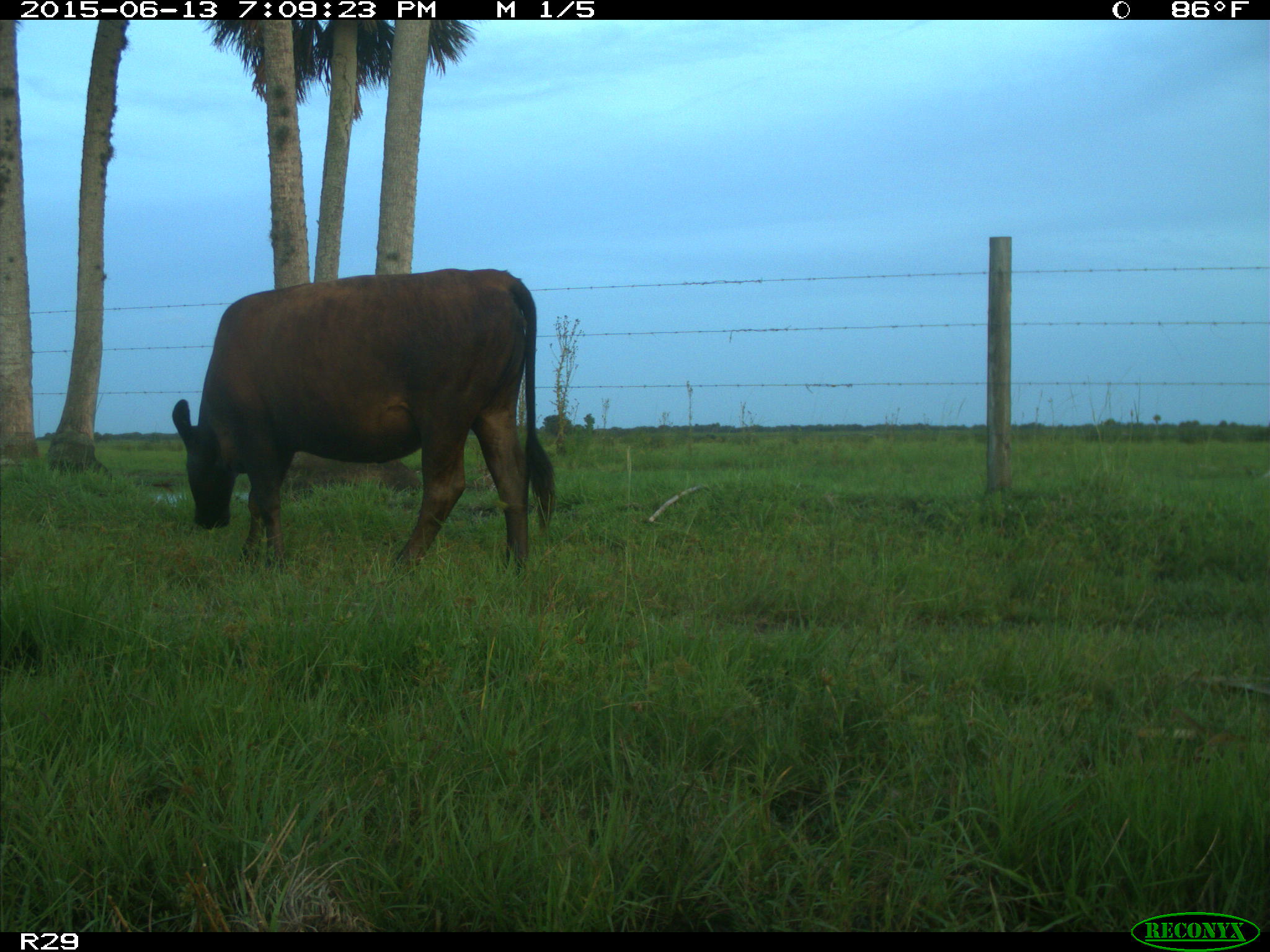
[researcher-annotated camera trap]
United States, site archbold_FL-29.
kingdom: Animalia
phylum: Chordata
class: Mammalia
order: Artiodactyla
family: Bovidae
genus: Bos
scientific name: Bos taurus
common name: domestic cow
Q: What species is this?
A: Bos taurus (domestic cow).